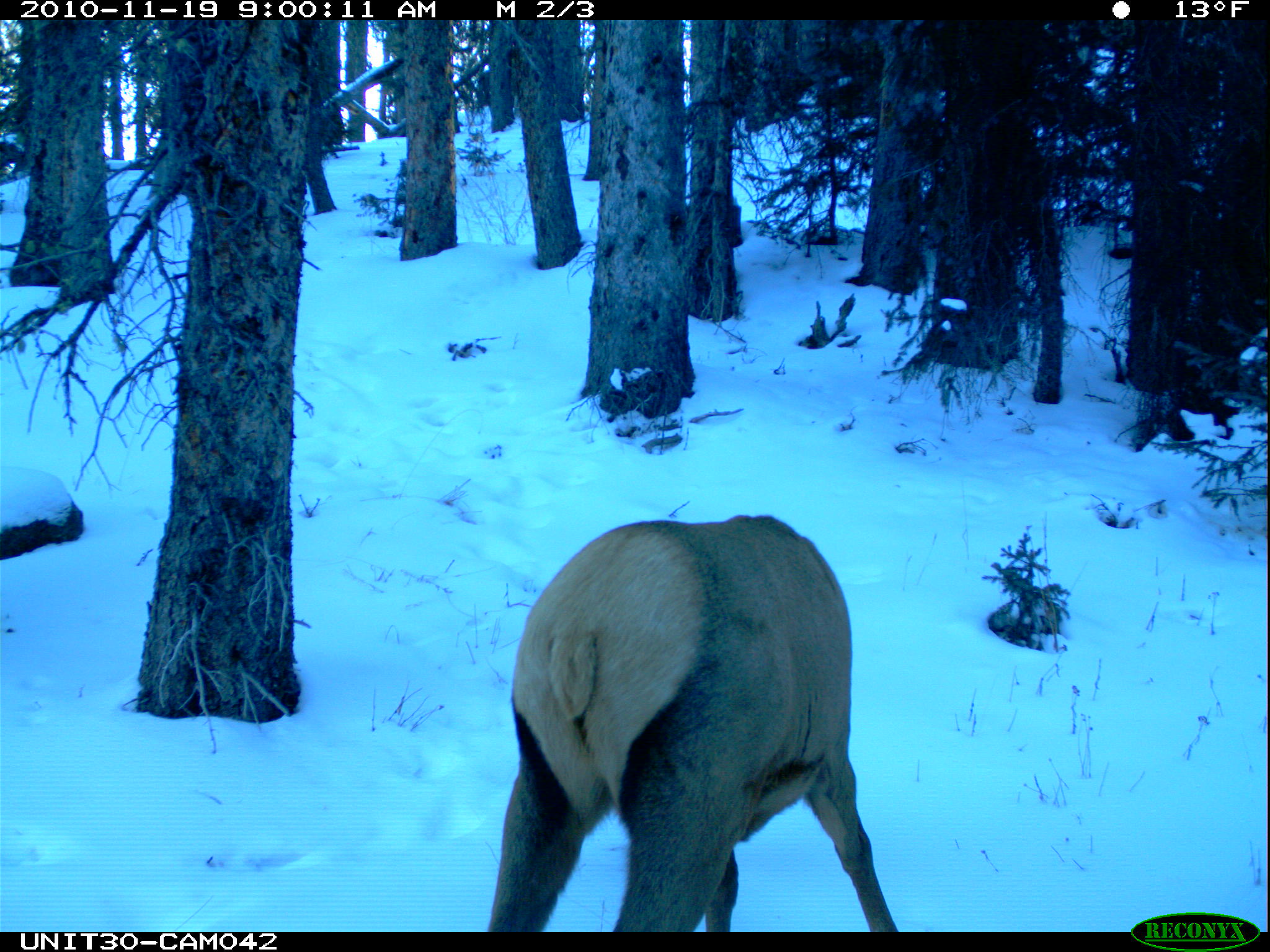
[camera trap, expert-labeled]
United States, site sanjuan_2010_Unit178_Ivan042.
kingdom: Animalia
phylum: Chordata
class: Mammalia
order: Artiodactyla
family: Cervidae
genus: Cervus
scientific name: Cervus elaphus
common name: red deer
Cervus elaphus (red deer).